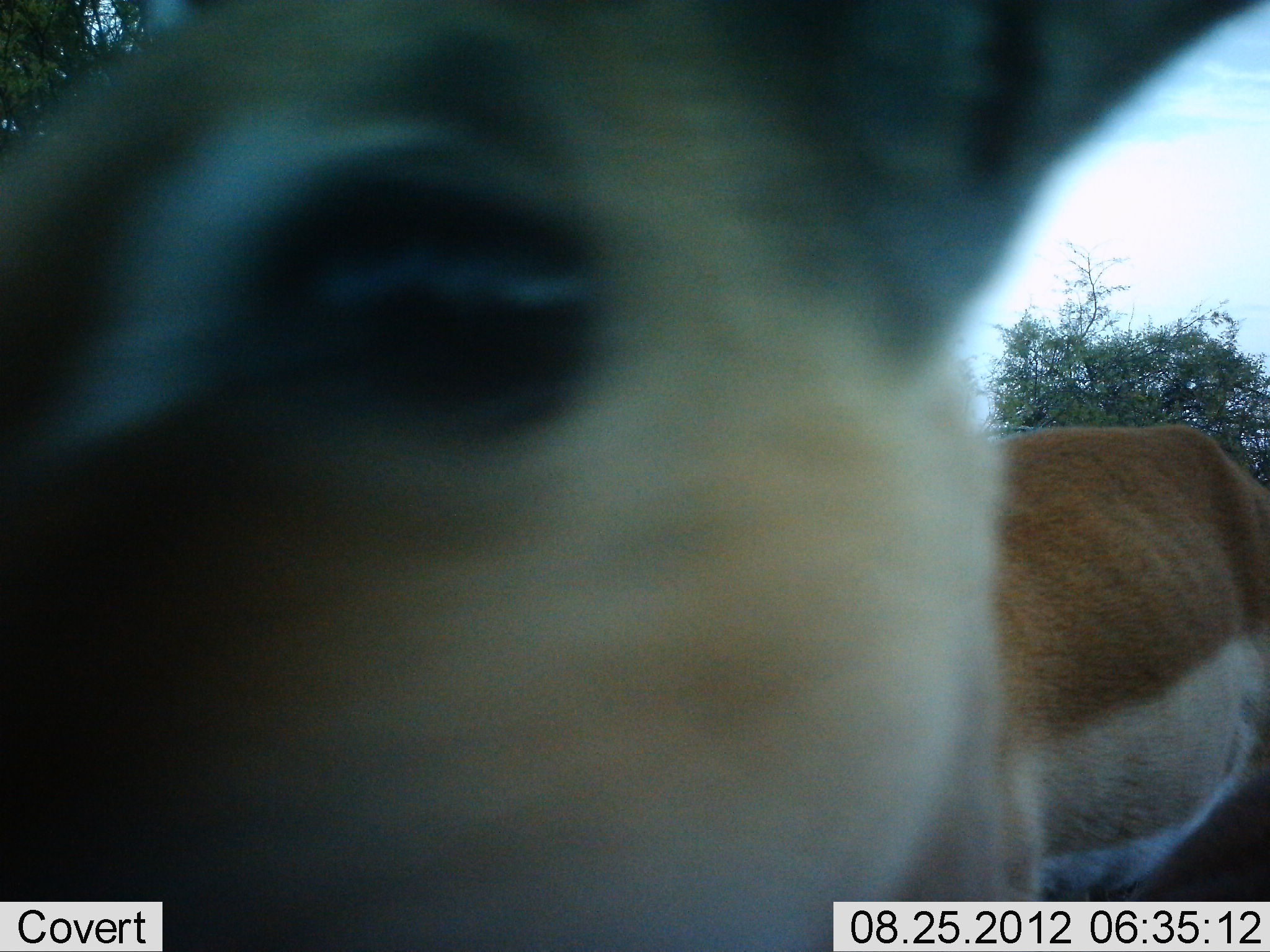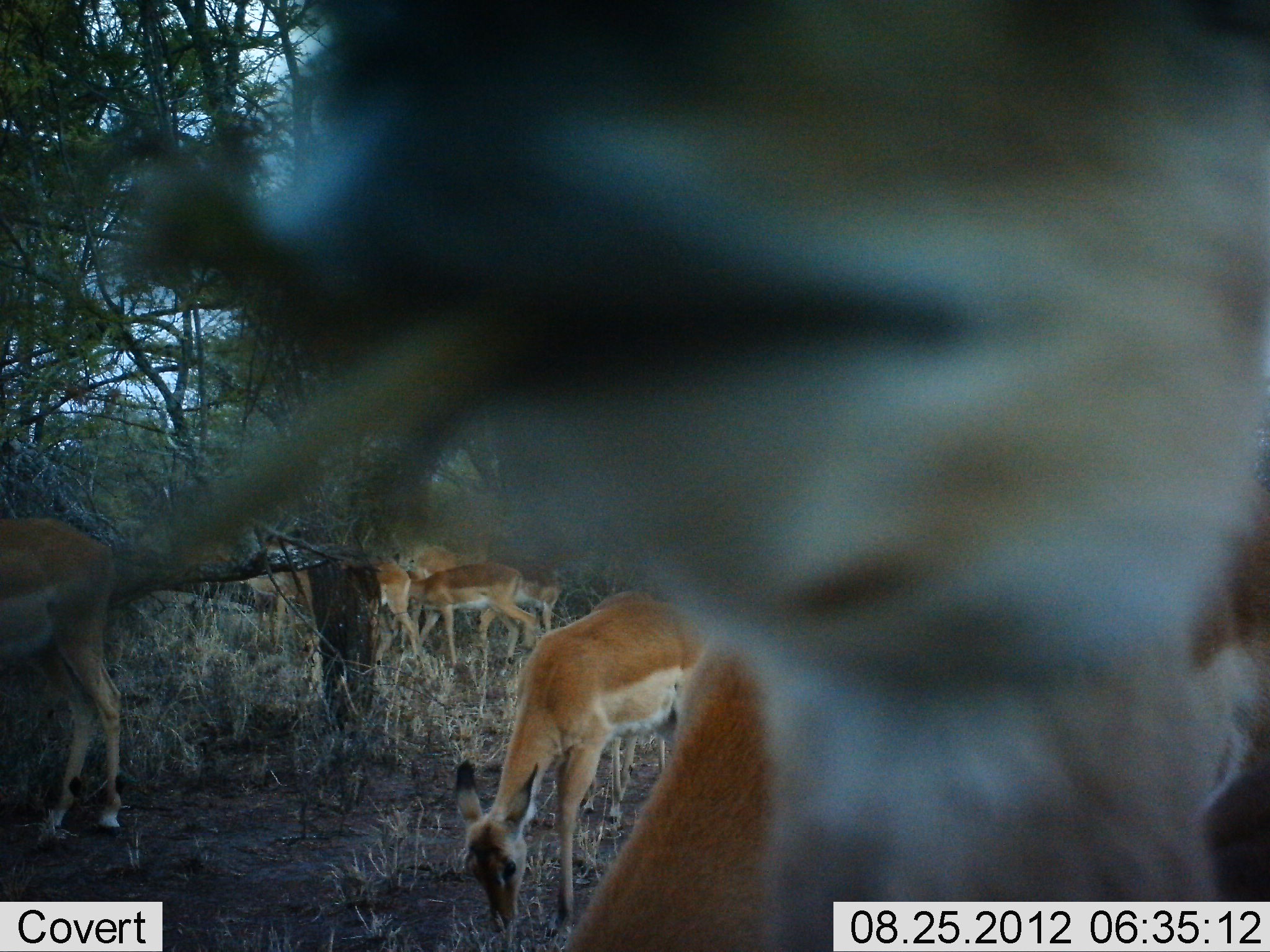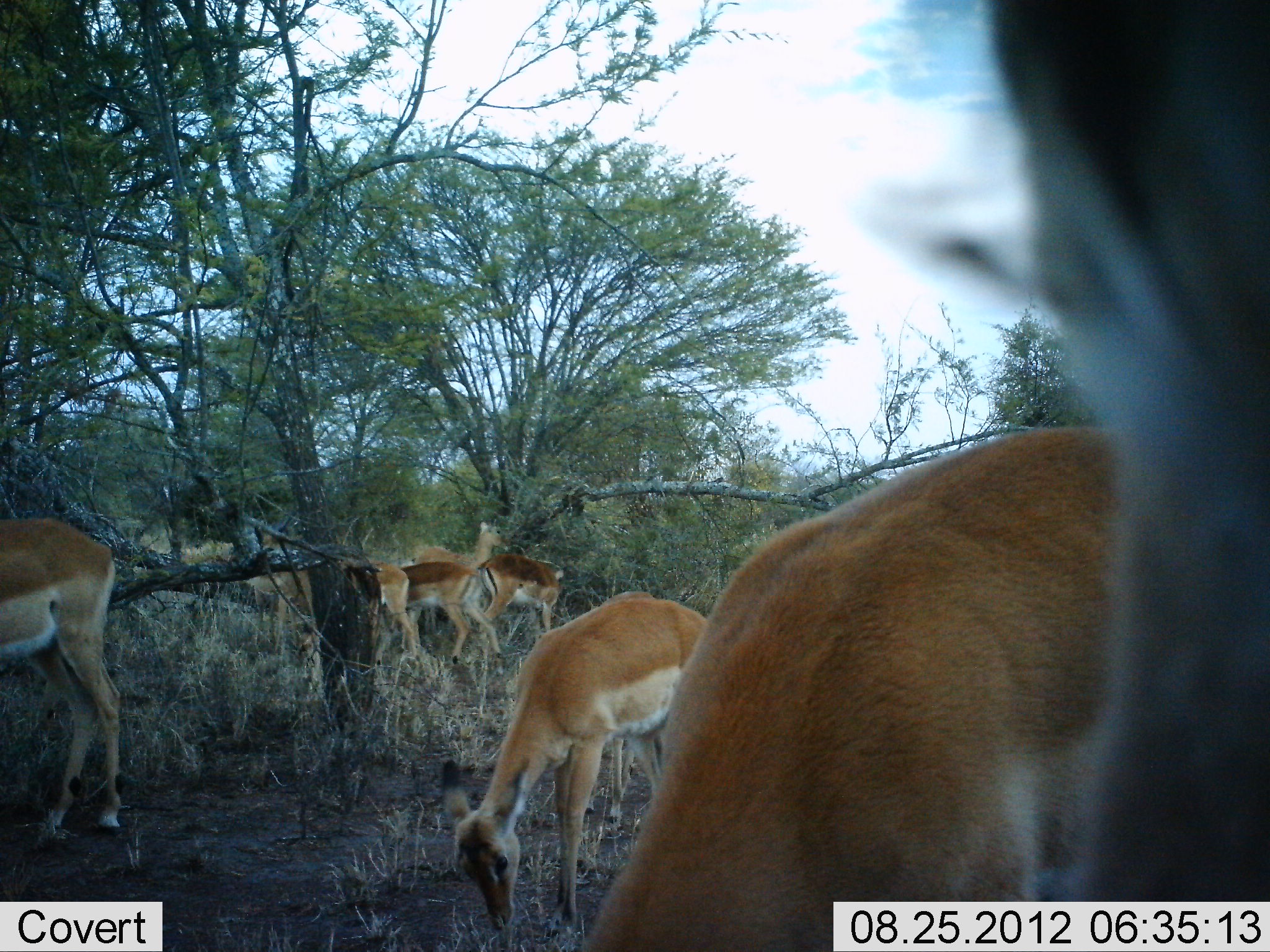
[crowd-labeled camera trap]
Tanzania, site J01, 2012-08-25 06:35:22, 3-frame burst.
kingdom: Animalia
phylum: Chordata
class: Mammalia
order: Artiodactyla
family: Bovidae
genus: Aepyceros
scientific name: Aepyceros melampus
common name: impala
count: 8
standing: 70%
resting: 0%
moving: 20%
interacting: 0%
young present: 0%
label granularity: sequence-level